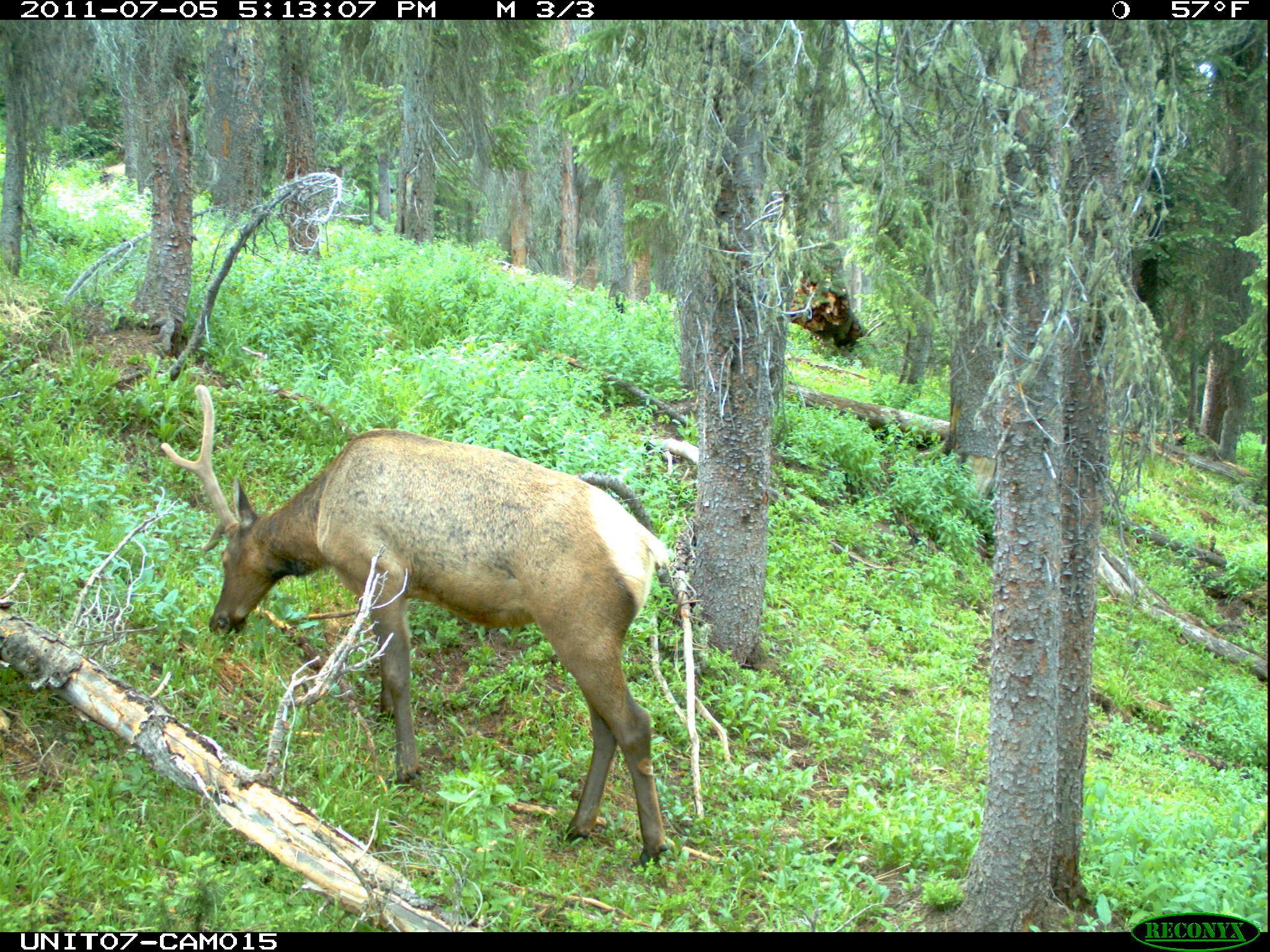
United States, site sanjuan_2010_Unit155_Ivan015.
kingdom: Animalia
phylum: Chordata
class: Mammalia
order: Artiodactyla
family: Cervidae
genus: Cervus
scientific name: Cervus elaphus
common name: red deer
Cervus elaphus (red deer).